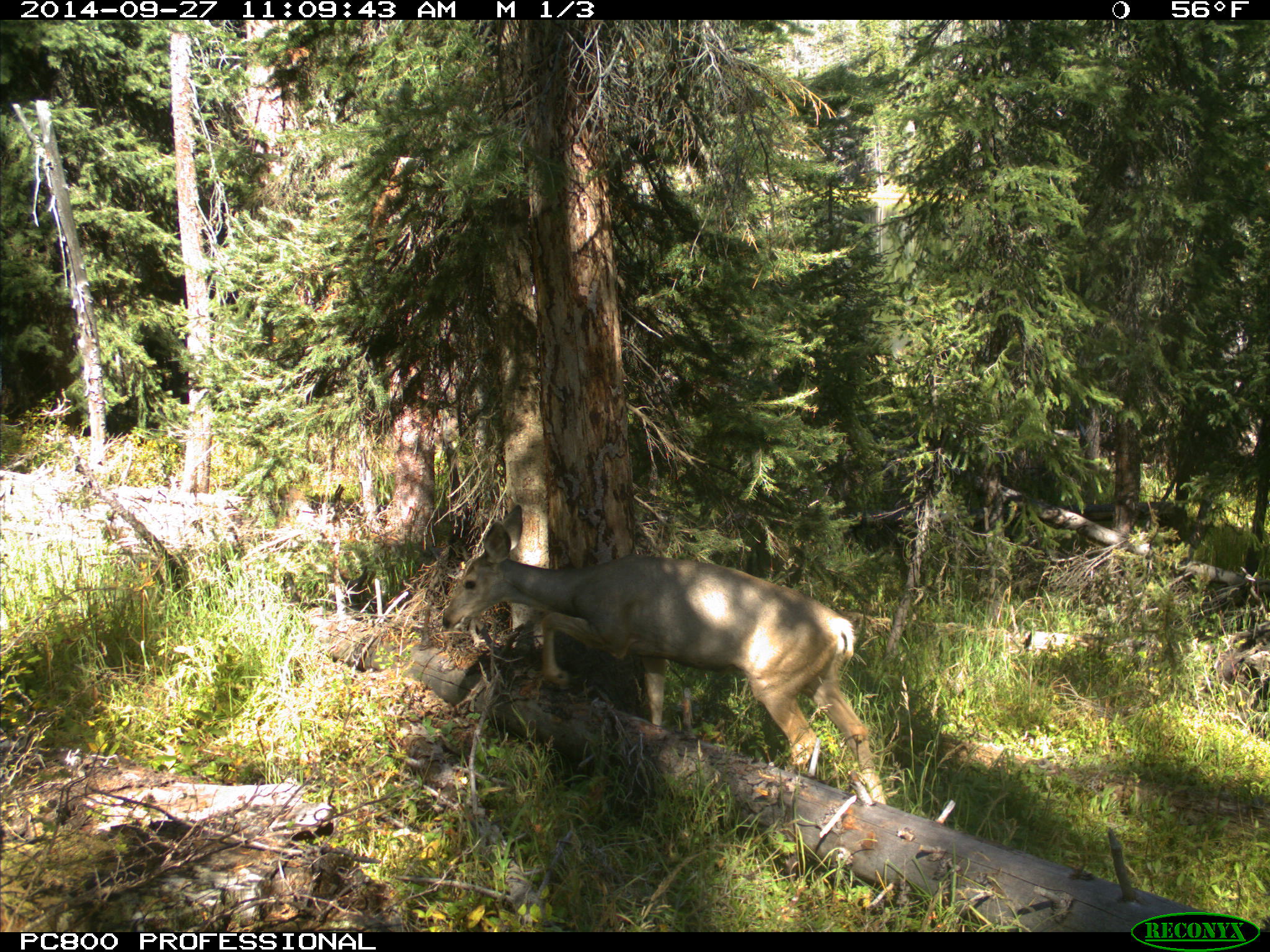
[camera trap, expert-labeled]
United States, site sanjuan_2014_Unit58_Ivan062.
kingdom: Animalia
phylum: Chordata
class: Mammalia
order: Artiodactyla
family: Cervidae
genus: Odocoileus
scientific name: Odocoileus hemionus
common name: mule deer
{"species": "Odocoileus hemionus (mule deer)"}